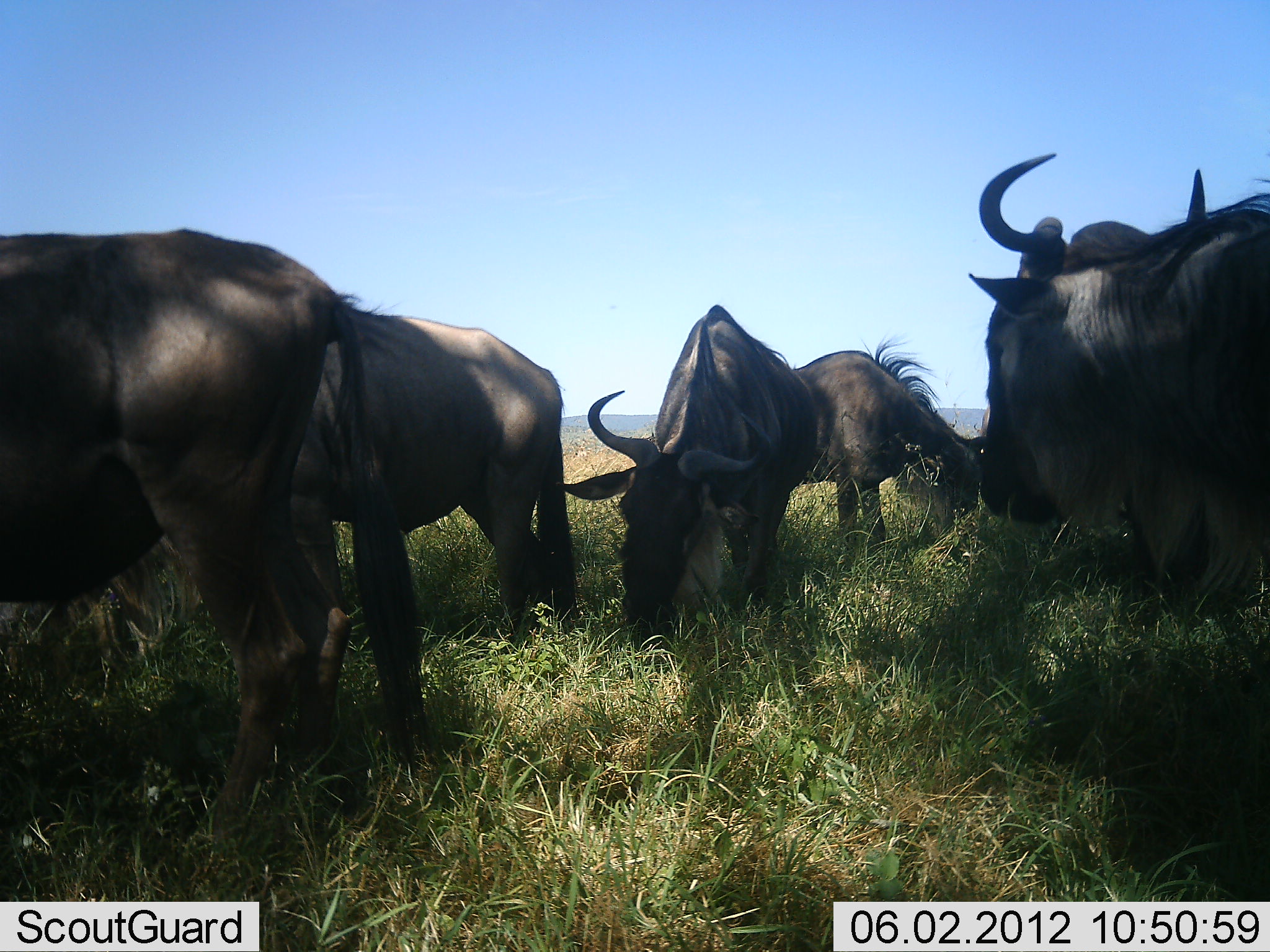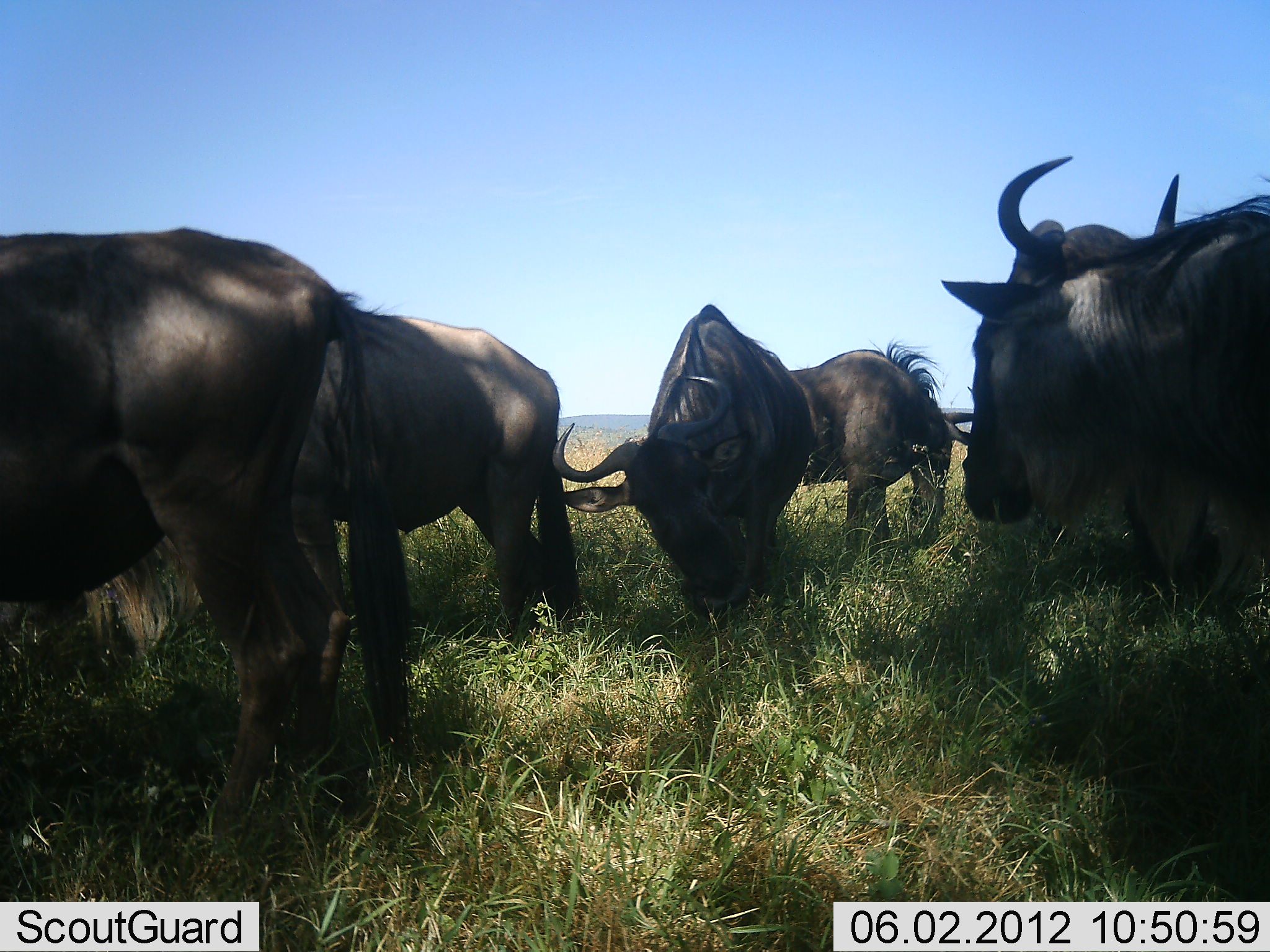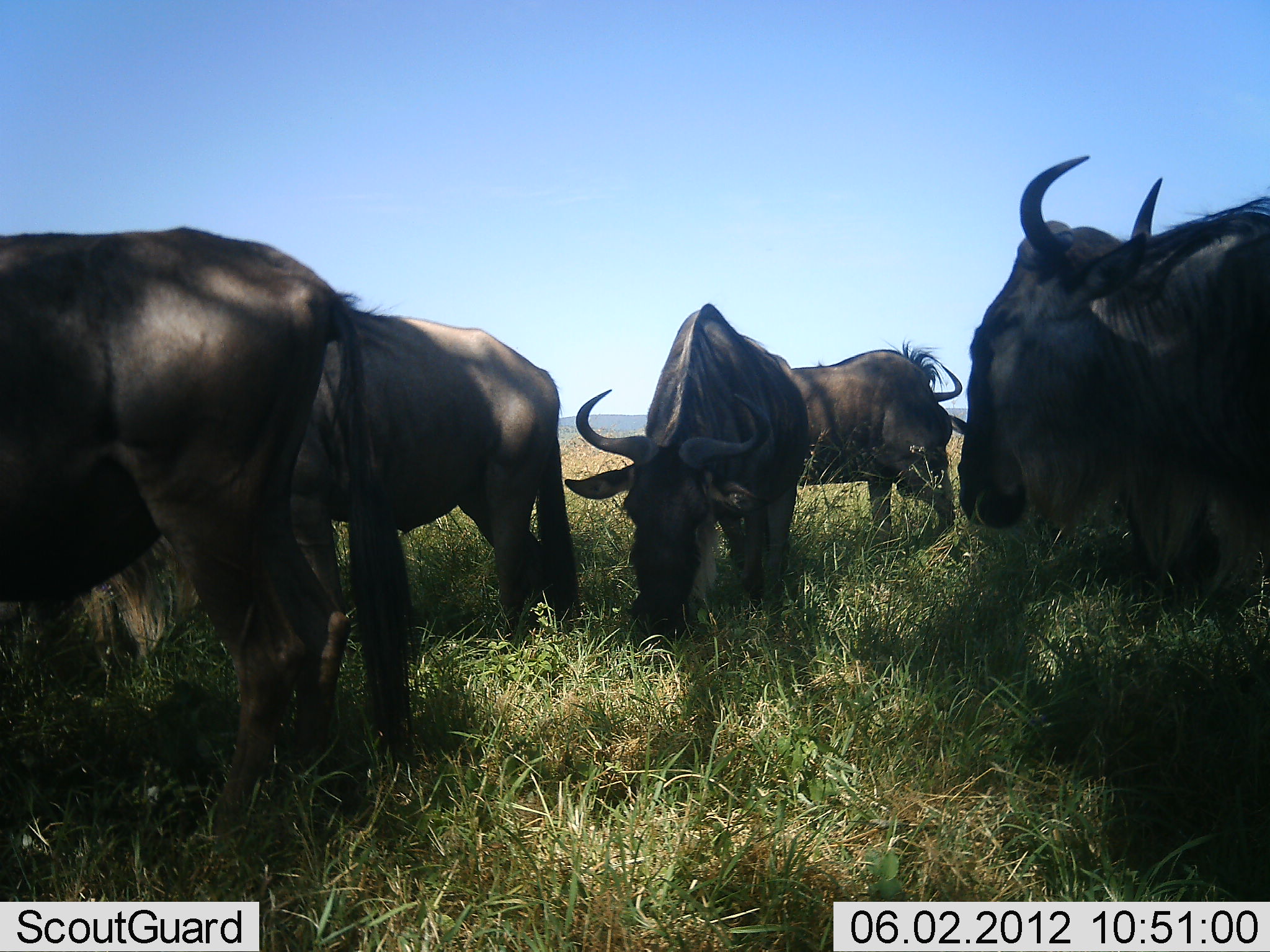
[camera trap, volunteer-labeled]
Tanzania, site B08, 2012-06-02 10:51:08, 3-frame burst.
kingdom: Animalia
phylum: Chordata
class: Mammalia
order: Artiodactyla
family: Bovidae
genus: Connochaetes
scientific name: Connochaetes taurinus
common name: blue wildebeest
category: wildebeest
Wildebeest (blue wildebeest) (Connochaetes taurinus), count 5. Behavior (volunteer vote fractions): standing 80%, resting 10%, moving 0%, interacting 0%. Young present (vote fraction): 0%. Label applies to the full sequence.